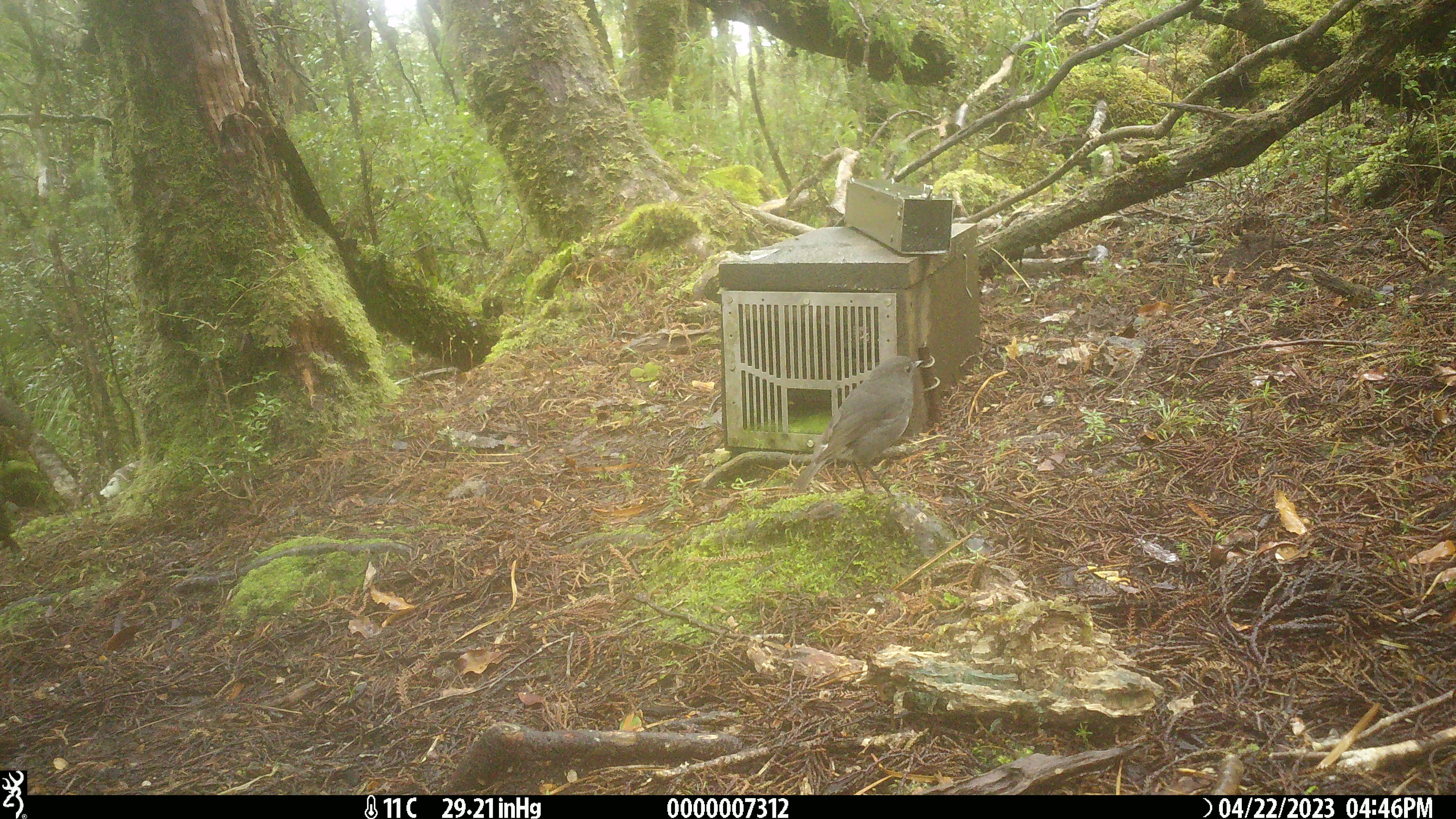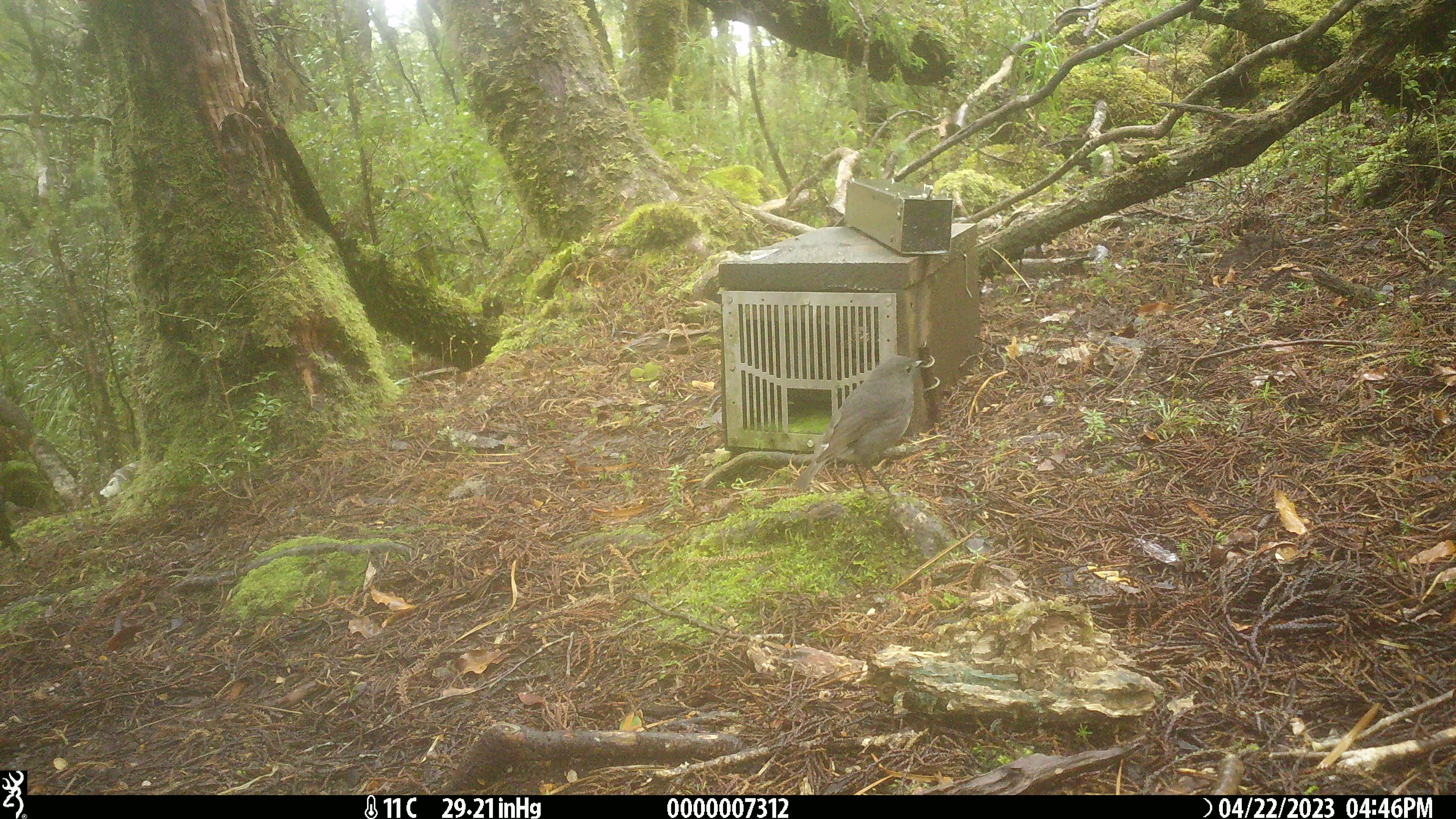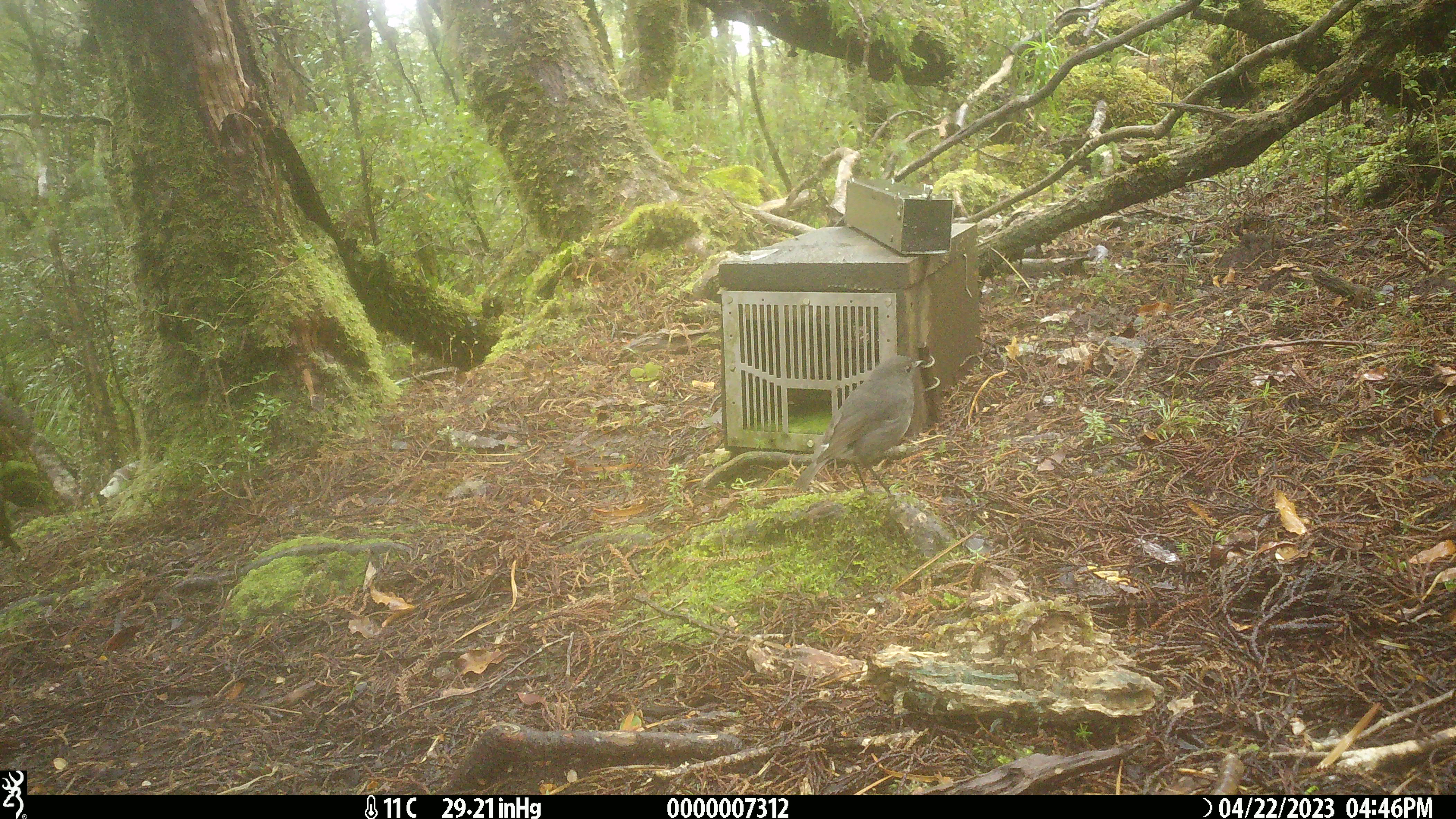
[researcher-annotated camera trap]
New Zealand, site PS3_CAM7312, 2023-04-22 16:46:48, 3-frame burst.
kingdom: Animalia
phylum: Chordata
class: Aves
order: Passeriformes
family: Petroicidae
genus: Petroica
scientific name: Petroica australis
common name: new zealand robin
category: robin